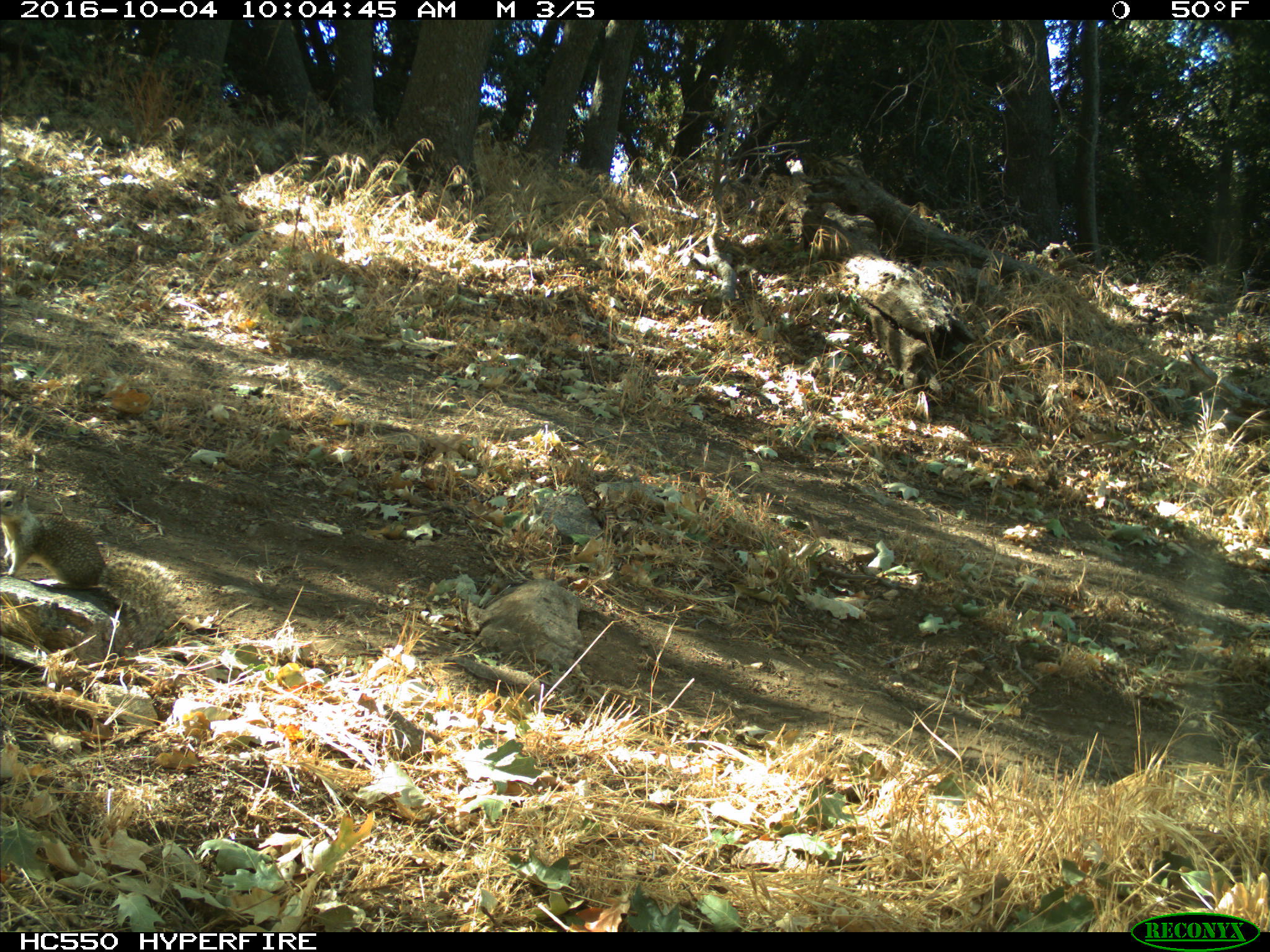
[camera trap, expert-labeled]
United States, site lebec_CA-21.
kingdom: Animalia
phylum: Chordata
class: Mammalia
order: Rodentia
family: Sciuridae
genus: Otospermophilus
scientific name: Otospermophilus beecheyi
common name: california ground squirrel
Otospermophilus beecheyi (california ground squirrel).